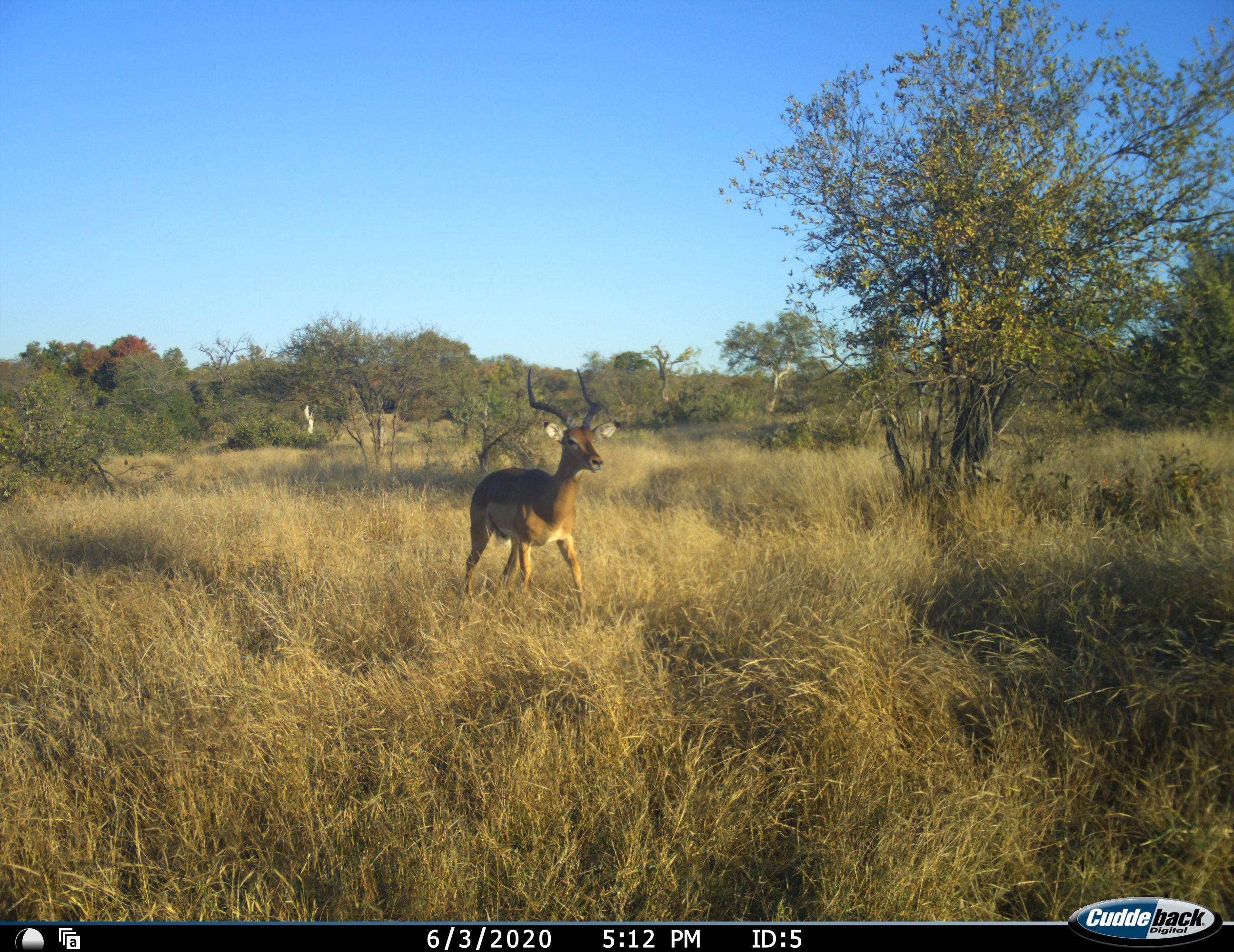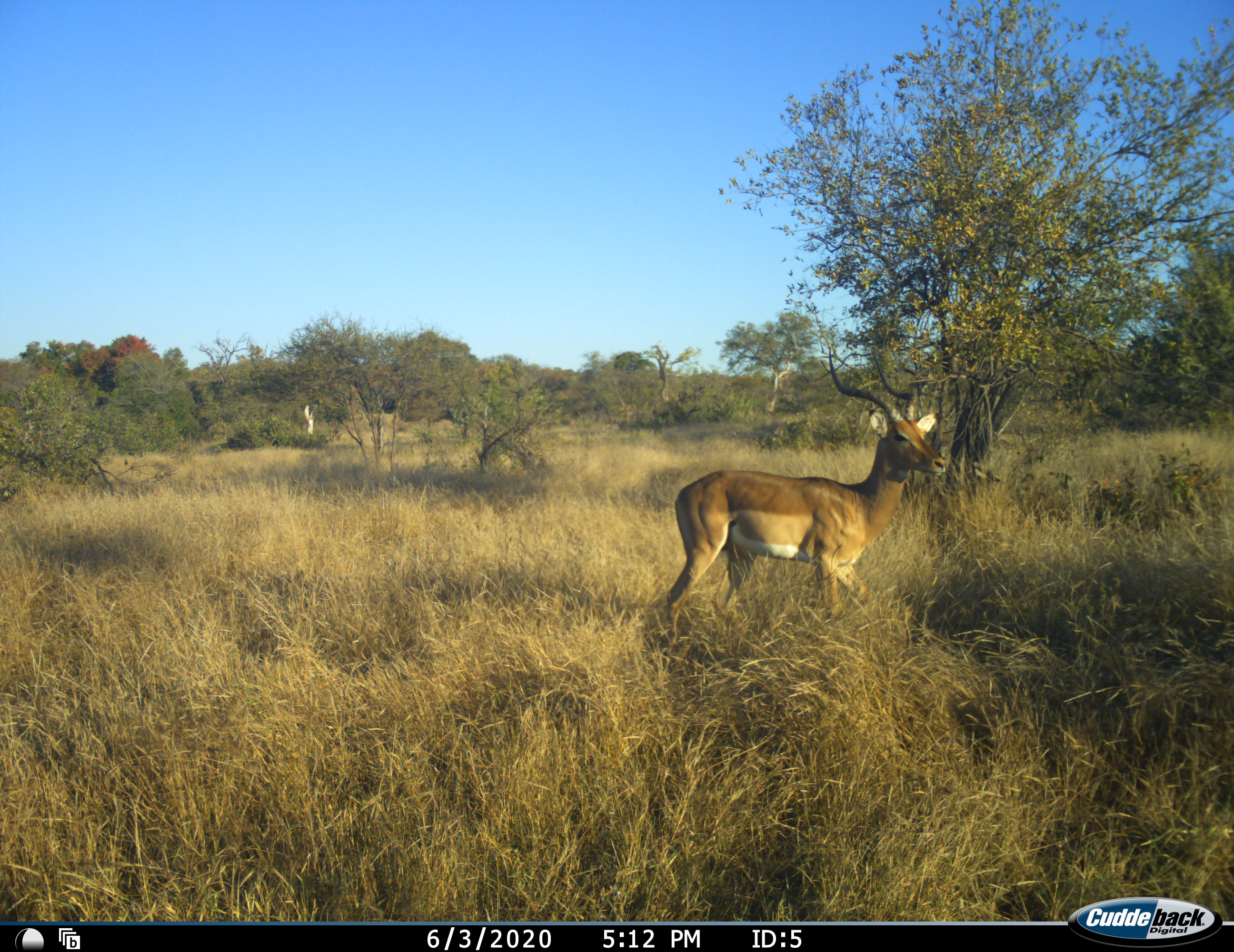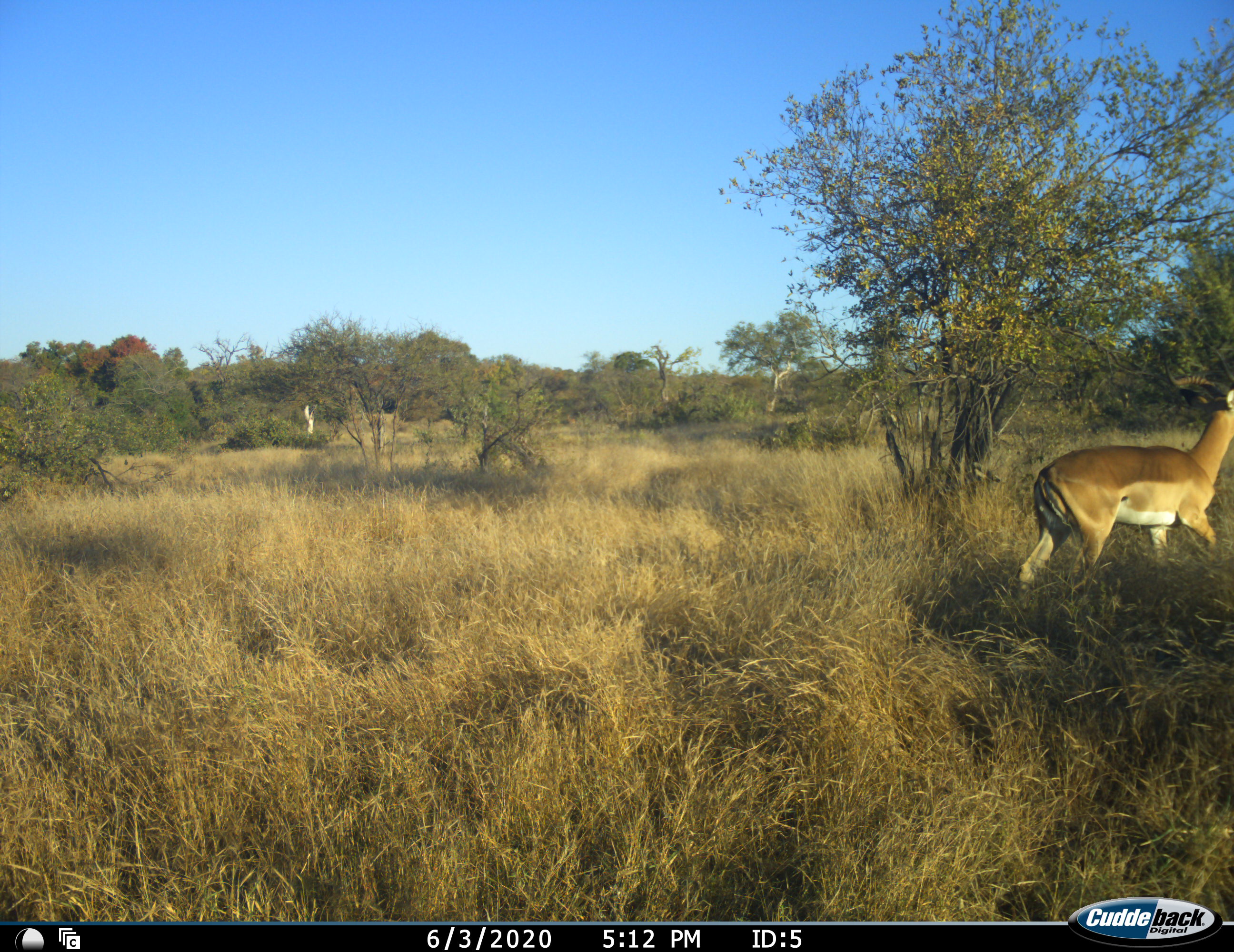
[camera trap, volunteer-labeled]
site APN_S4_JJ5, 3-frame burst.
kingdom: Animalia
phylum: Chordata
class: Mammalia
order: Artiodactyla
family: Bovidae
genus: Aepyceros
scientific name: Aepyceros melampus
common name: impala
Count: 1.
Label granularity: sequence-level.